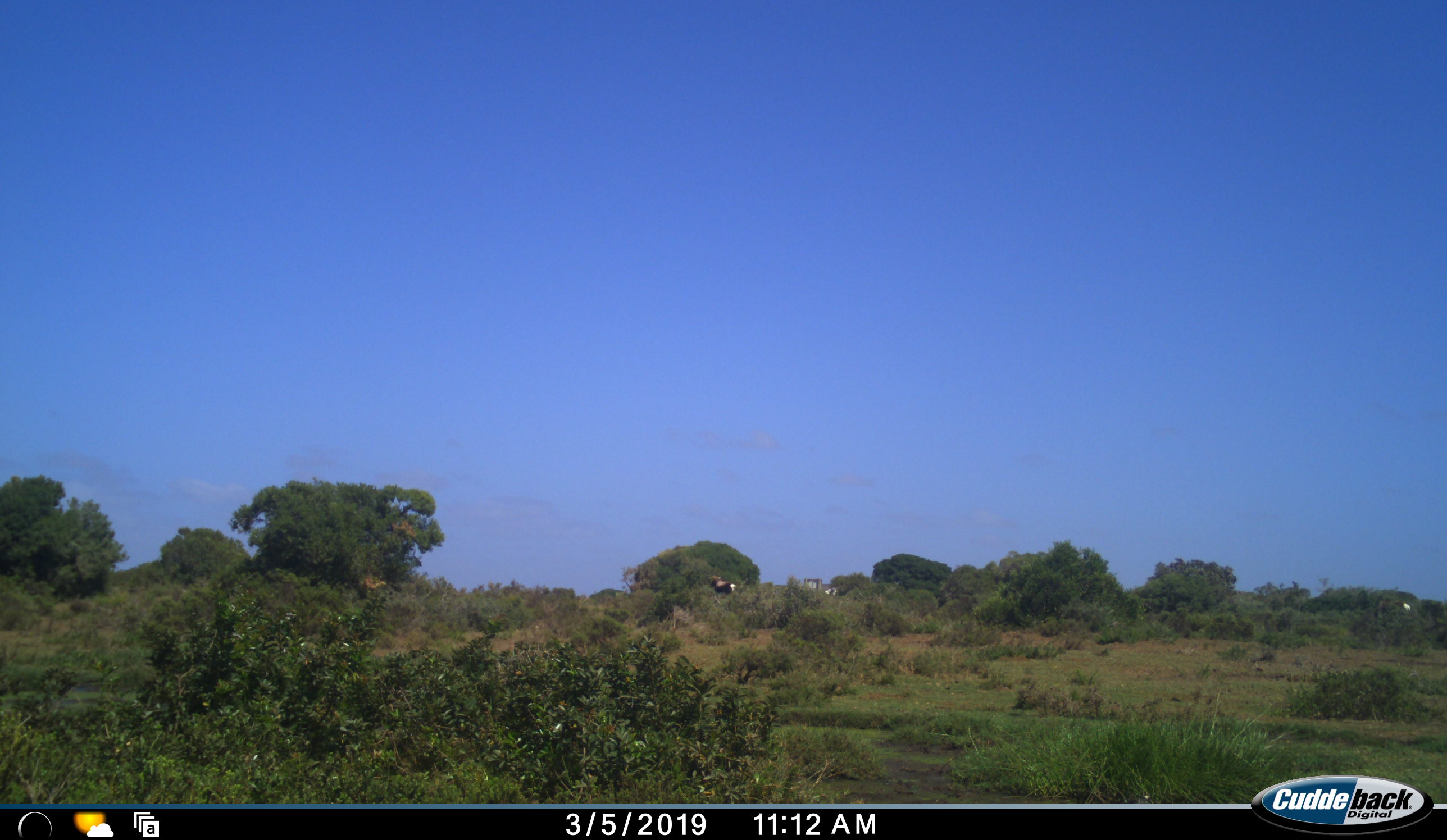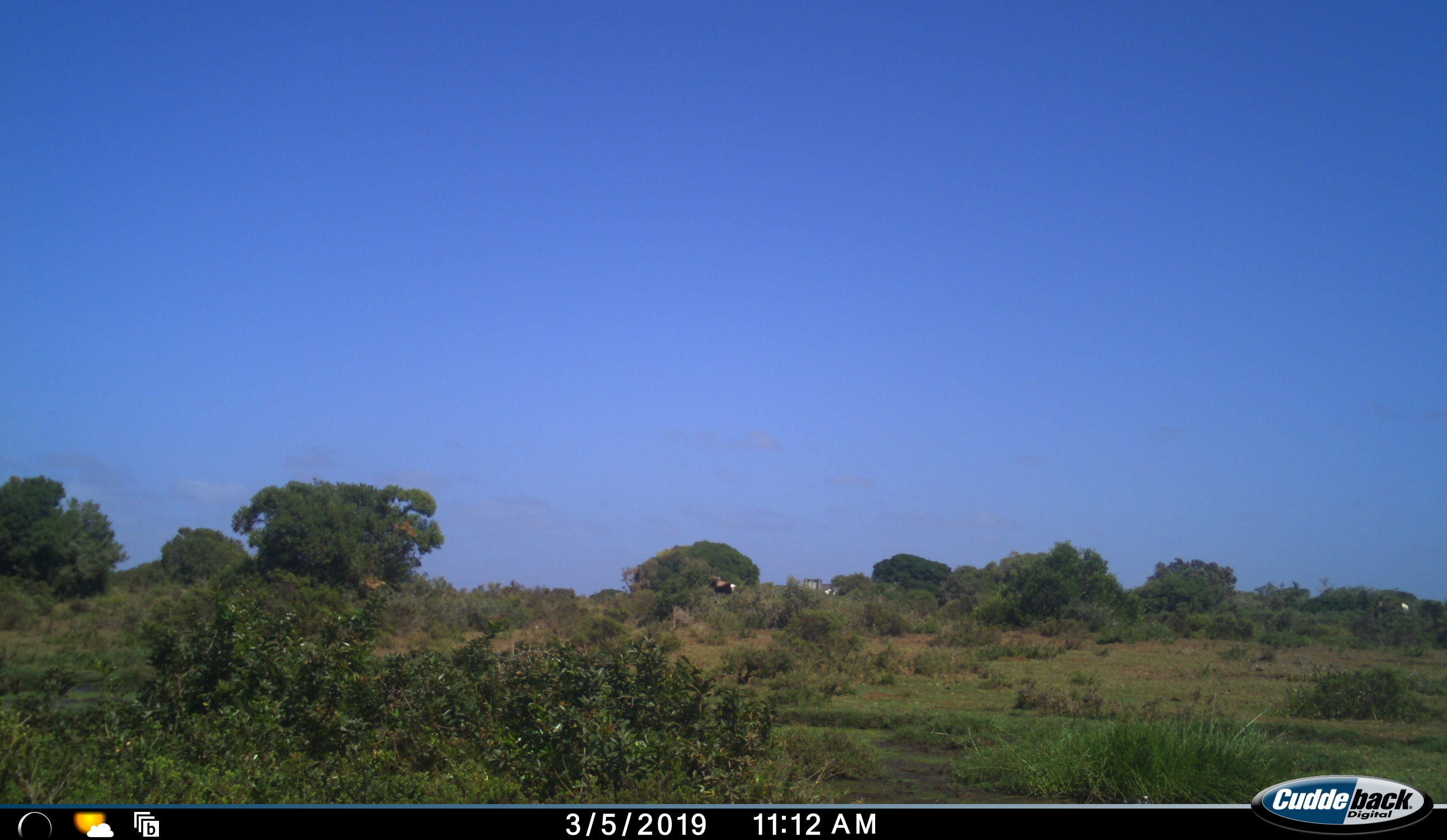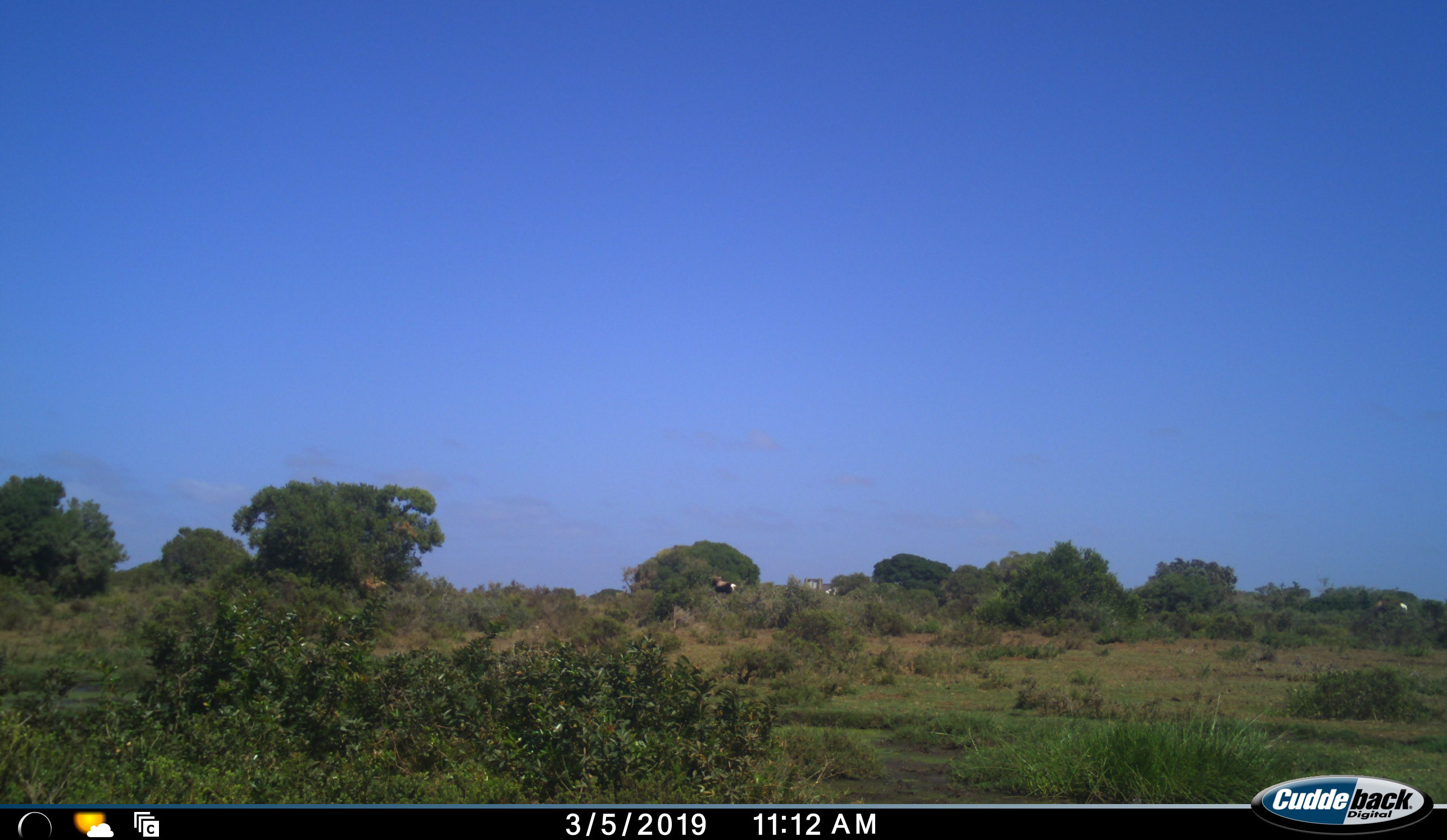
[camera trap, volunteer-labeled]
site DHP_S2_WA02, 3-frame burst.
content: unidentified animal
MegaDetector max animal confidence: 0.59